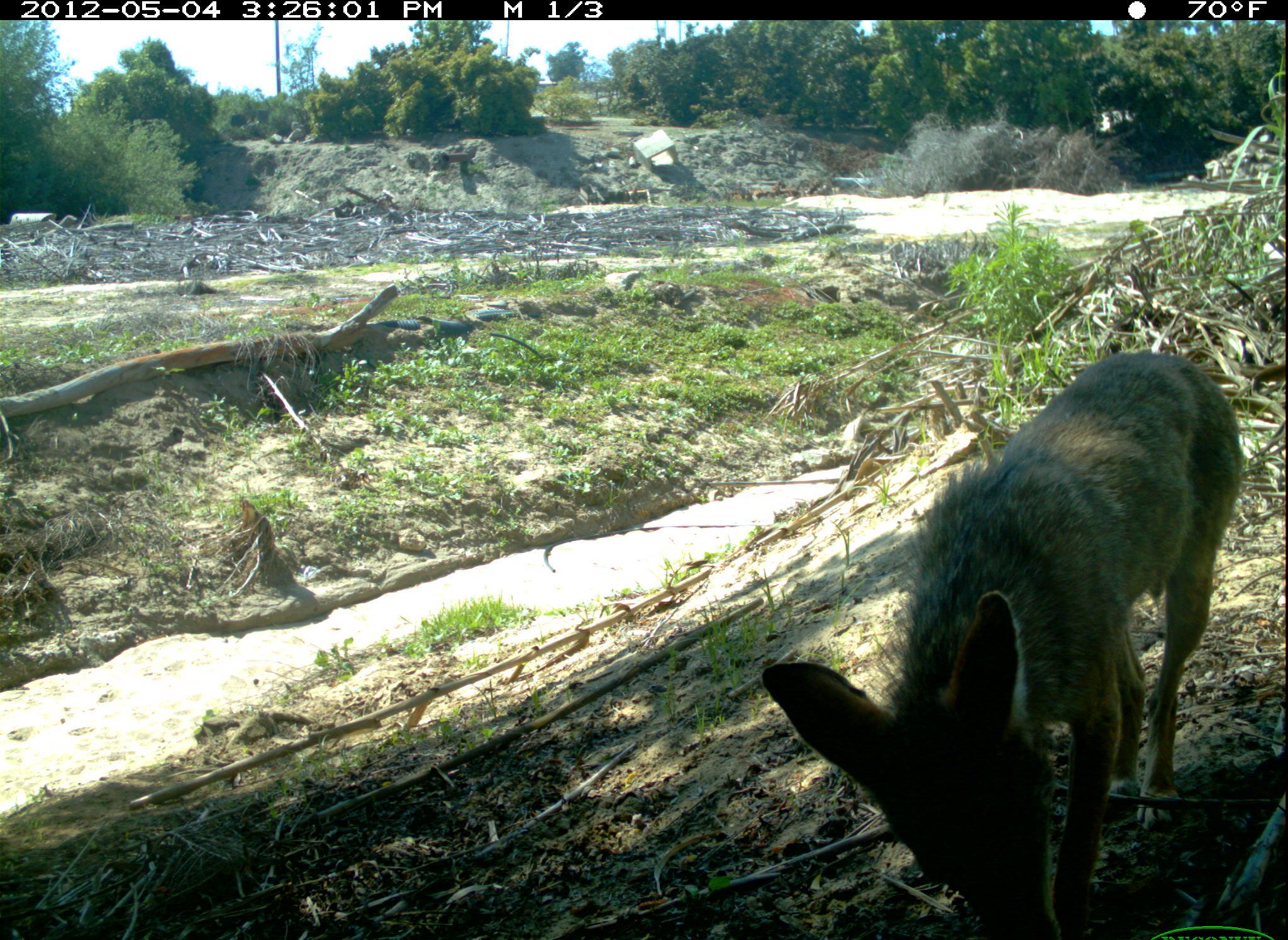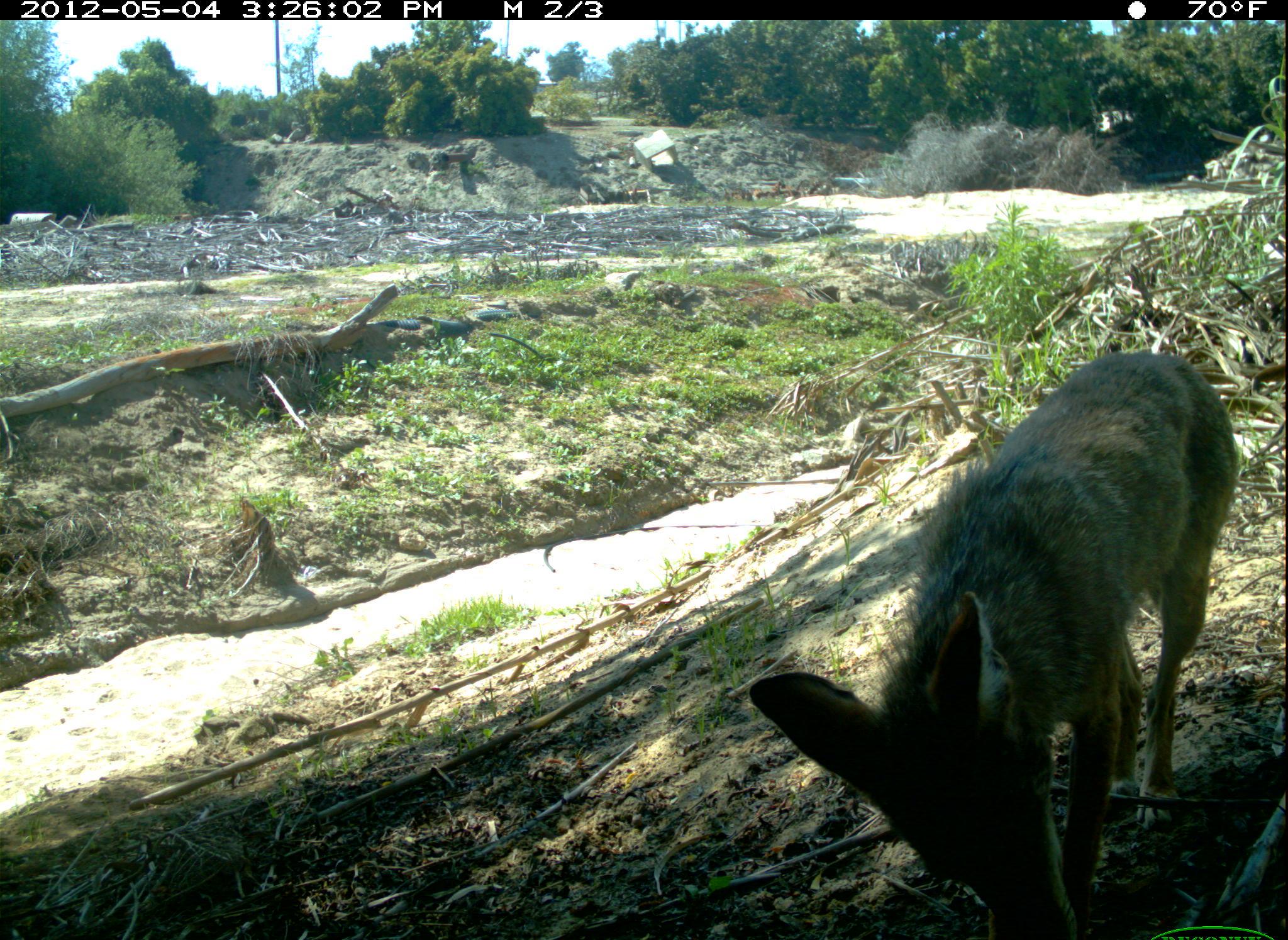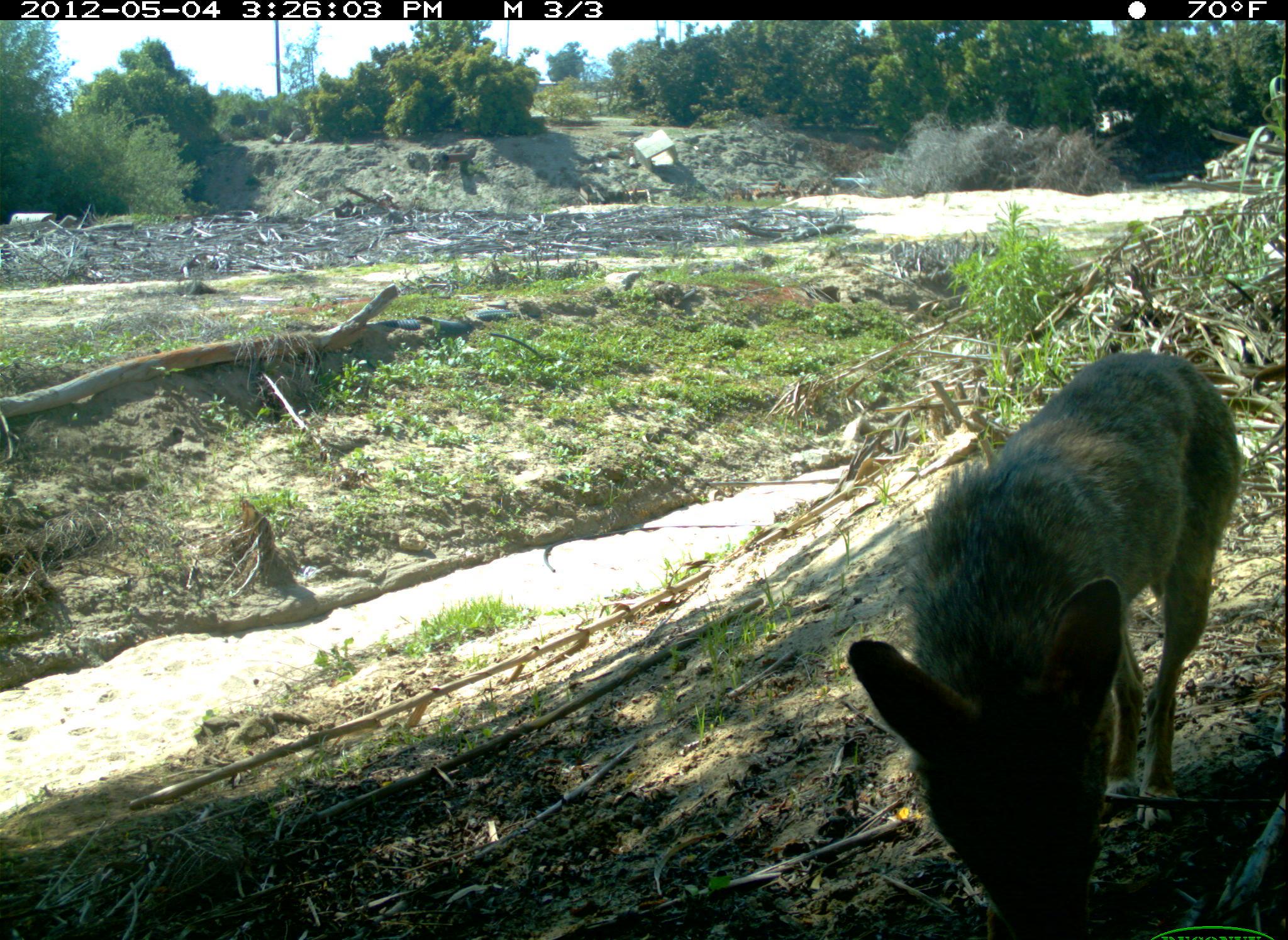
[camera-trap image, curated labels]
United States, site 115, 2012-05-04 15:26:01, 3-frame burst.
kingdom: Animalia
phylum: Chordata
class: Mammalia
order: Carnivora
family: Canidae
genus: Canis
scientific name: Canis latrans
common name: coyote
Coyote (Canis latrans).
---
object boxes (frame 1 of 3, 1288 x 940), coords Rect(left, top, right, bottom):
coyote: Rect(762, 338, 1248, 936)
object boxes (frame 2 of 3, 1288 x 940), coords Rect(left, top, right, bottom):
coyote: Rect(755, 335, 1246, 934)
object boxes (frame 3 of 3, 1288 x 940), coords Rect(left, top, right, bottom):
coyote: Rect(839, 338, 1251, 940)